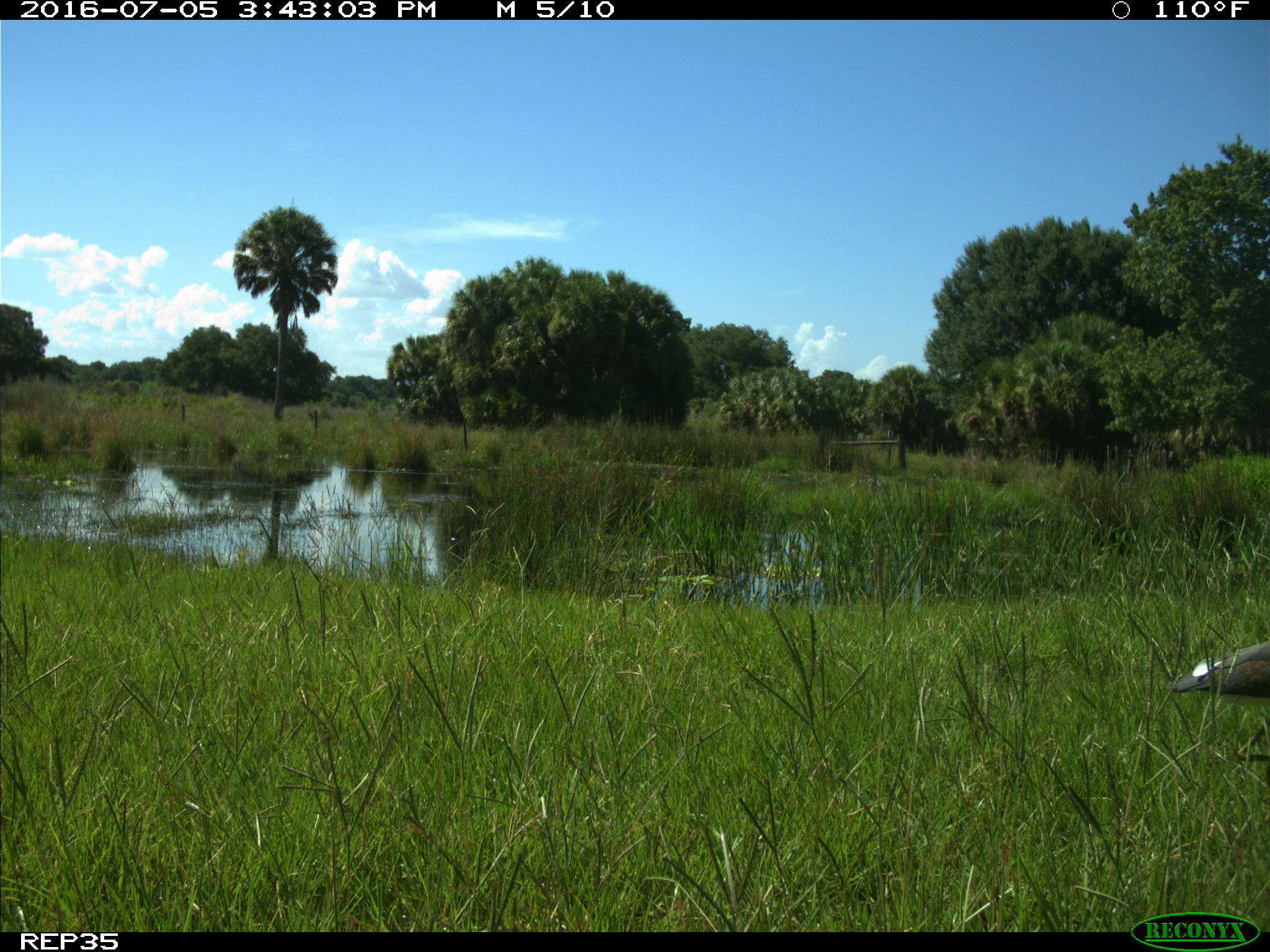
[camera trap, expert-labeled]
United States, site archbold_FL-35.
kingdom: Animalia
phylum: Chordata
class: Aves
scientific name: Aves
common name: birds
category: unidentified bird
Unidentified bird (birds) (Aves).